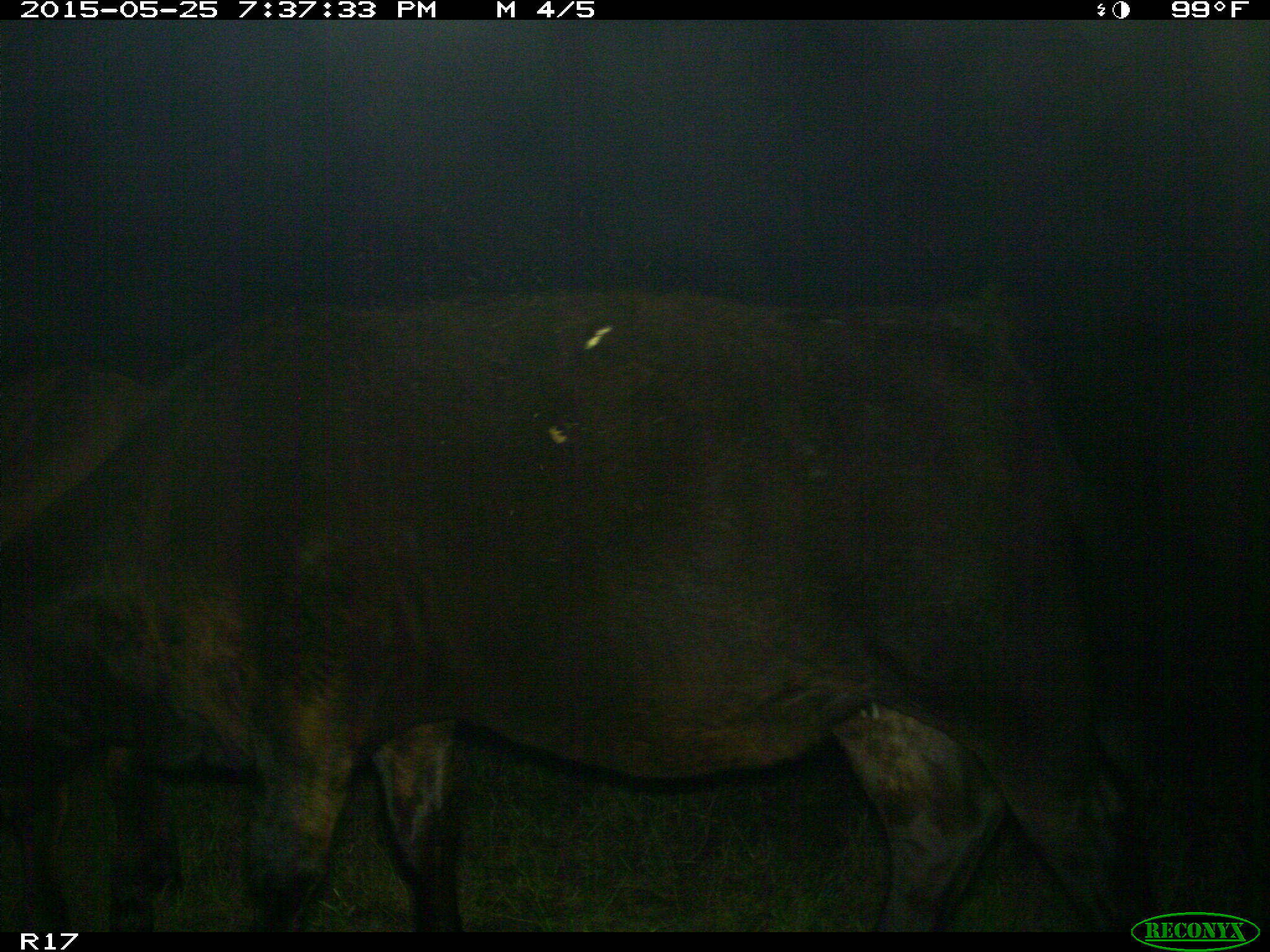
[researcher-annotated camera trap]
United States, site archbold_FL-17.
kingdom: Animalia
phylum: Chordata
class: Mammalia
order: Artiodactyla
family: Bovidae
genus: Bos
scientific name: Bos taurus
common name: domestic cow